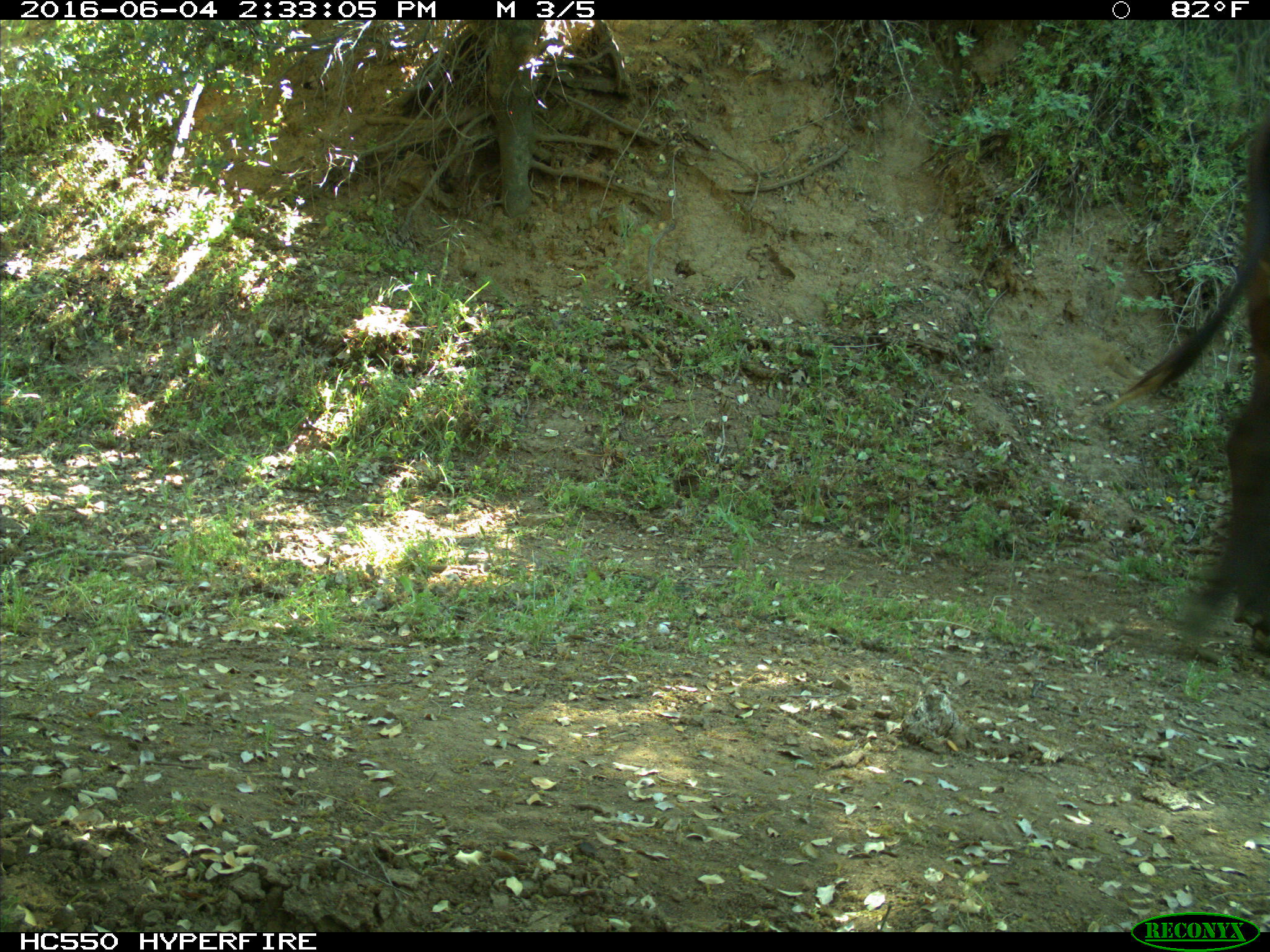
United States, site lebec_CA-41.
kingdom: Animalia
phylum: Chordata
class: Mammalia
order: Artiodactyla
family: Bovidae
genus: Bos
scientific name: Bos taurus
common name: domestic cow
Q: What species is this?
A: Bos taurus (domestic cow).